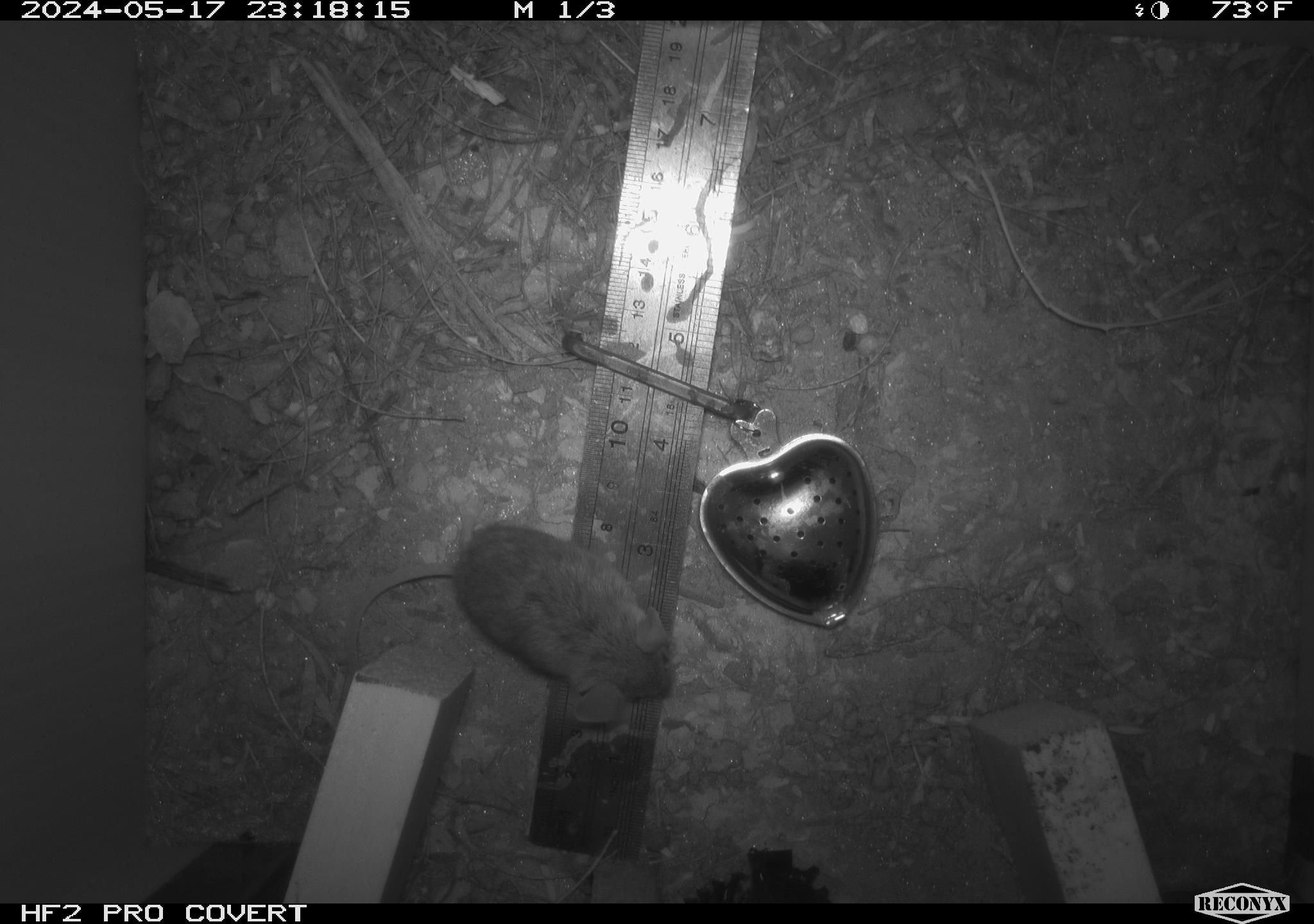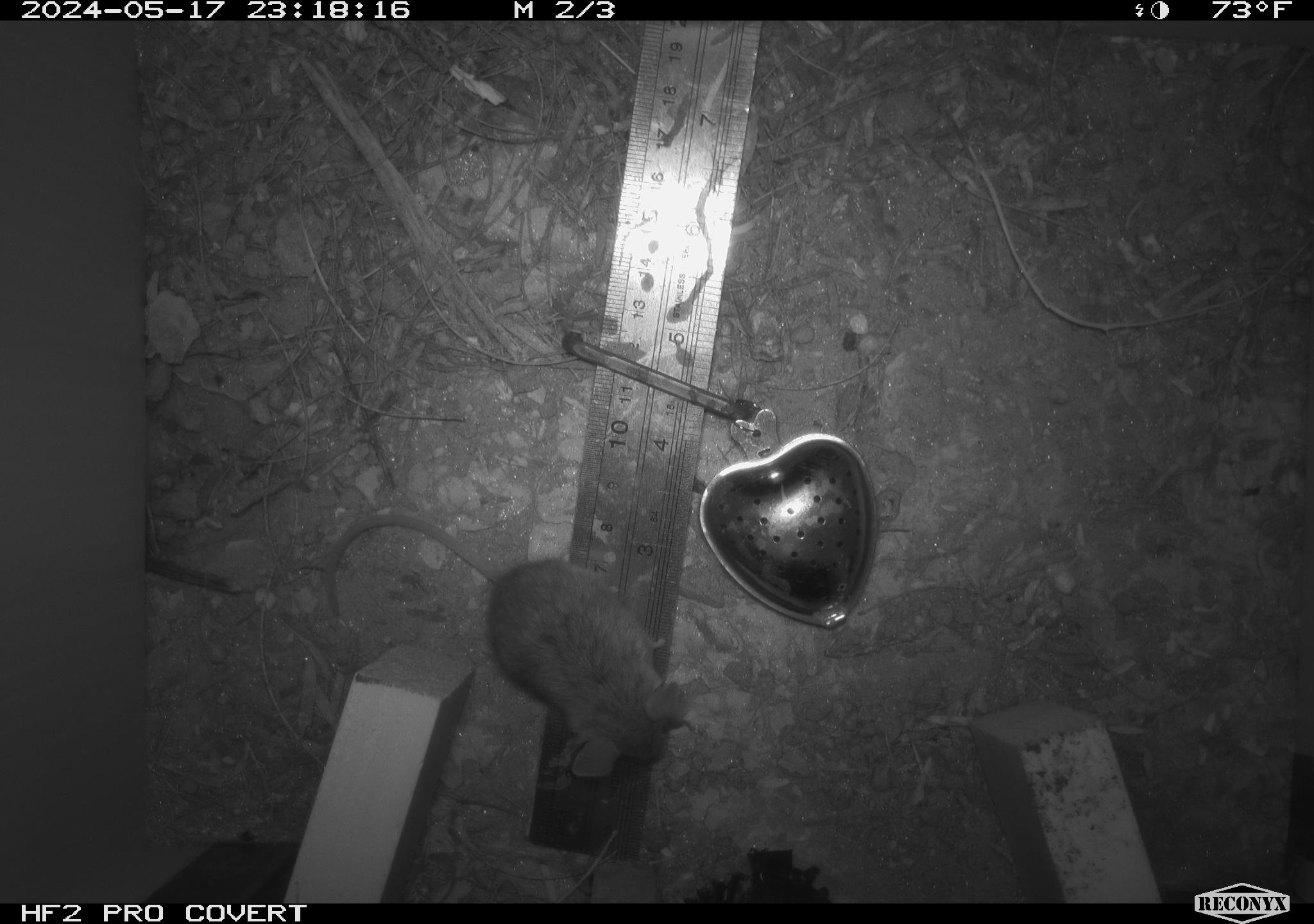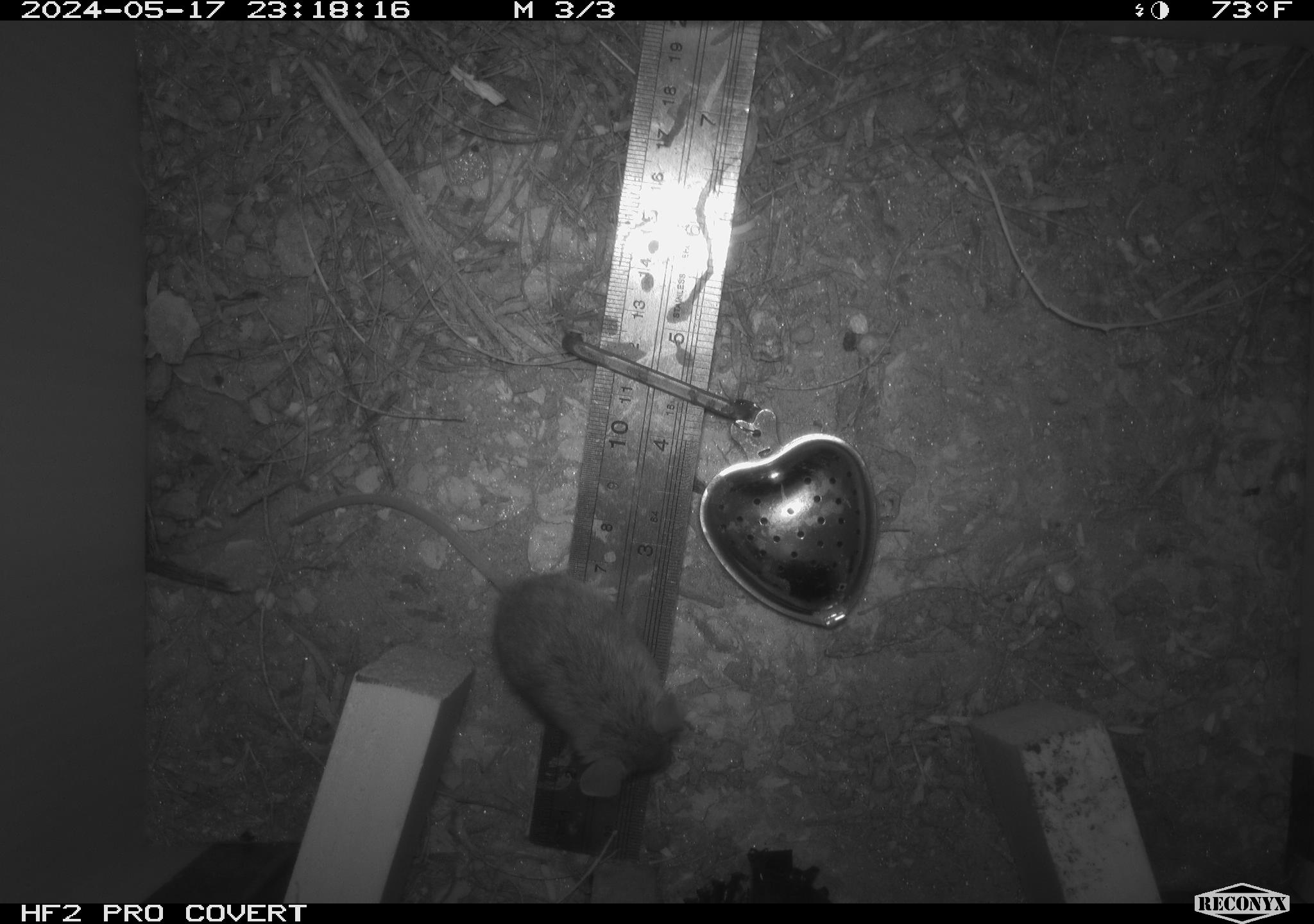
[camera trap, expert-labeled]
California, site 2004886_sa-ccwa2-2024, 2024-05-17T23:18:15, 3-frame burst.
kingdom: Animalia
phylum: Chordata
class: Mammalia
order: Rodentia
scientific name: Rodentia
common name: mouse species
Mouse species (Rodentia).